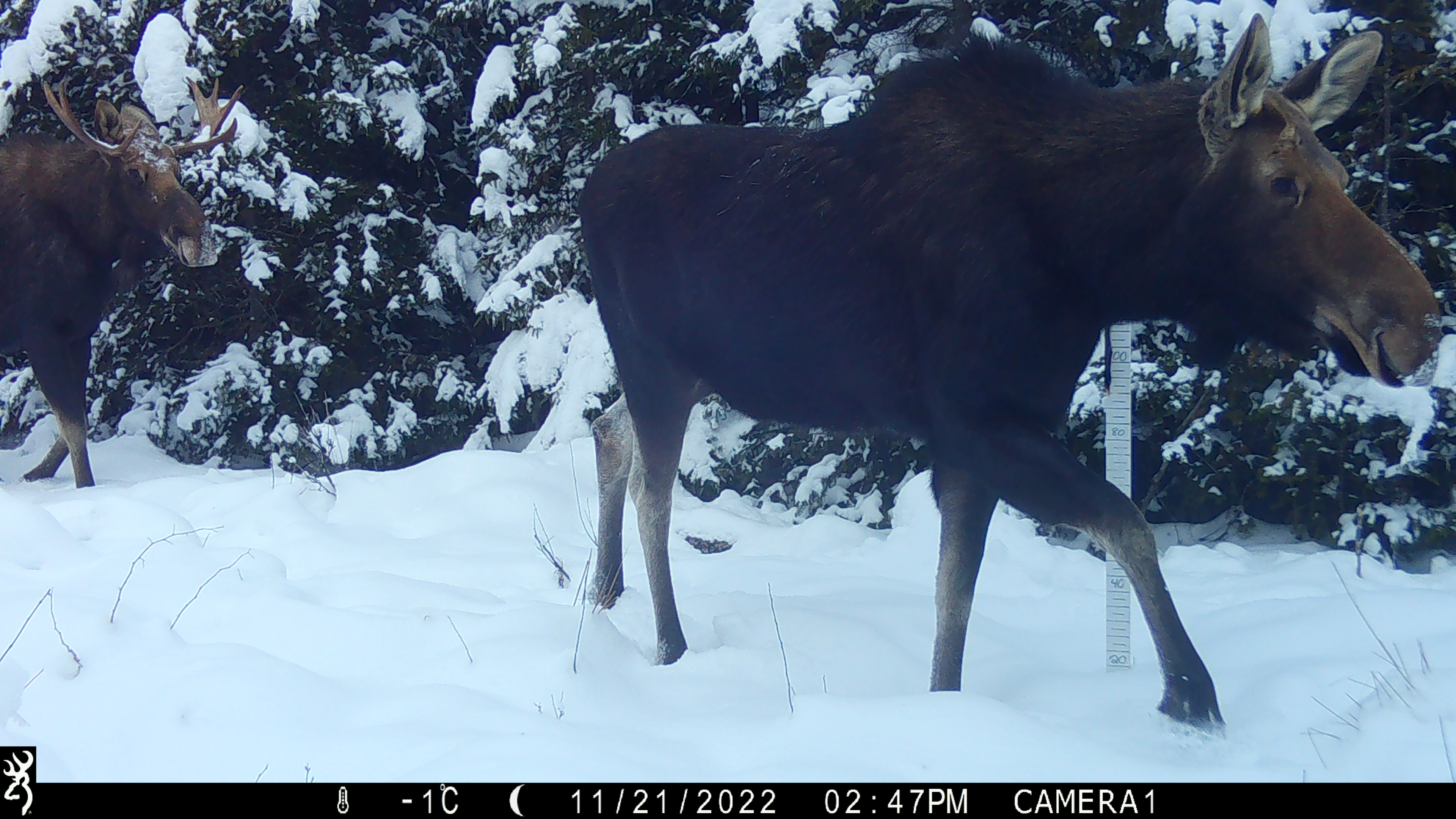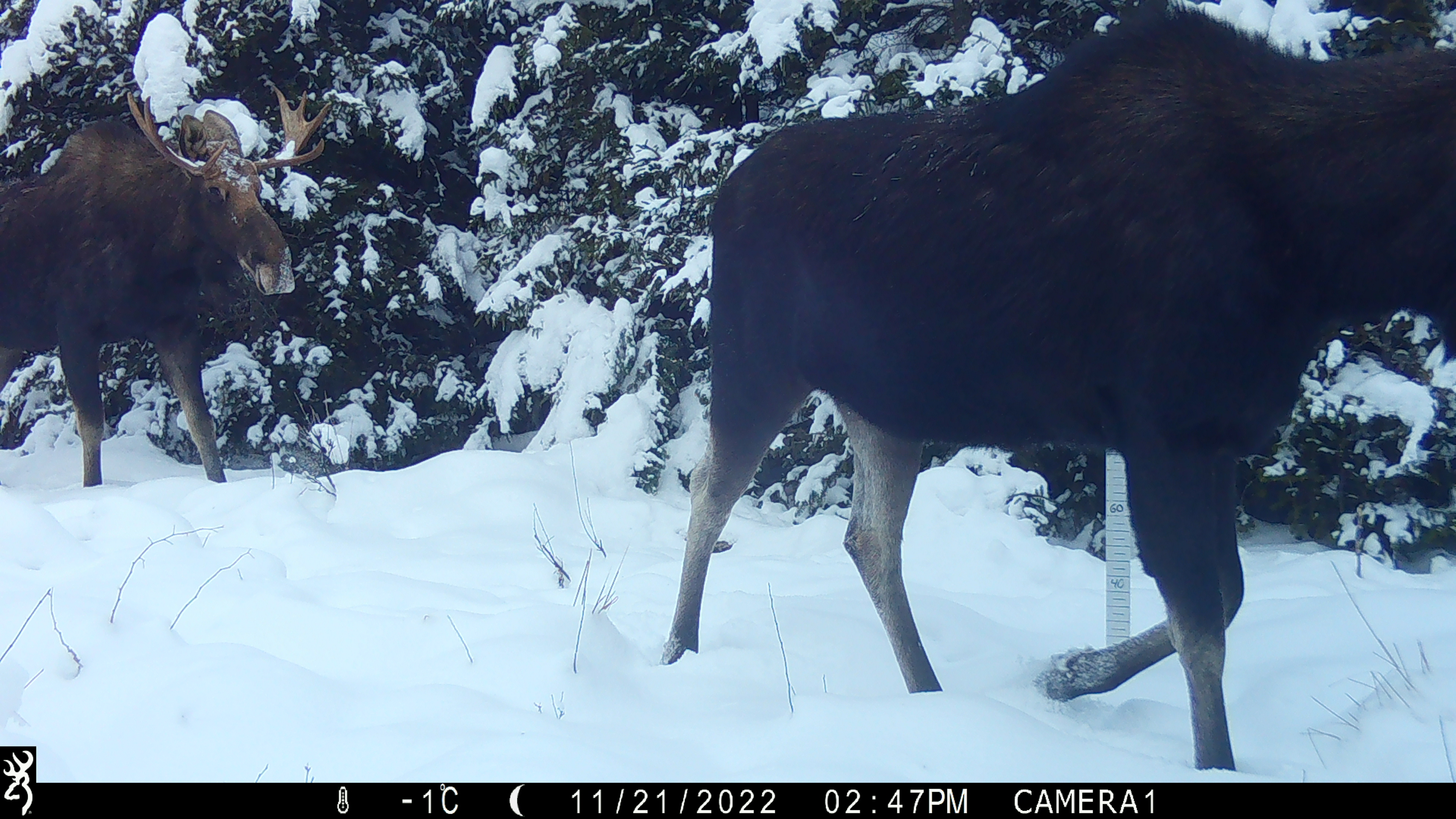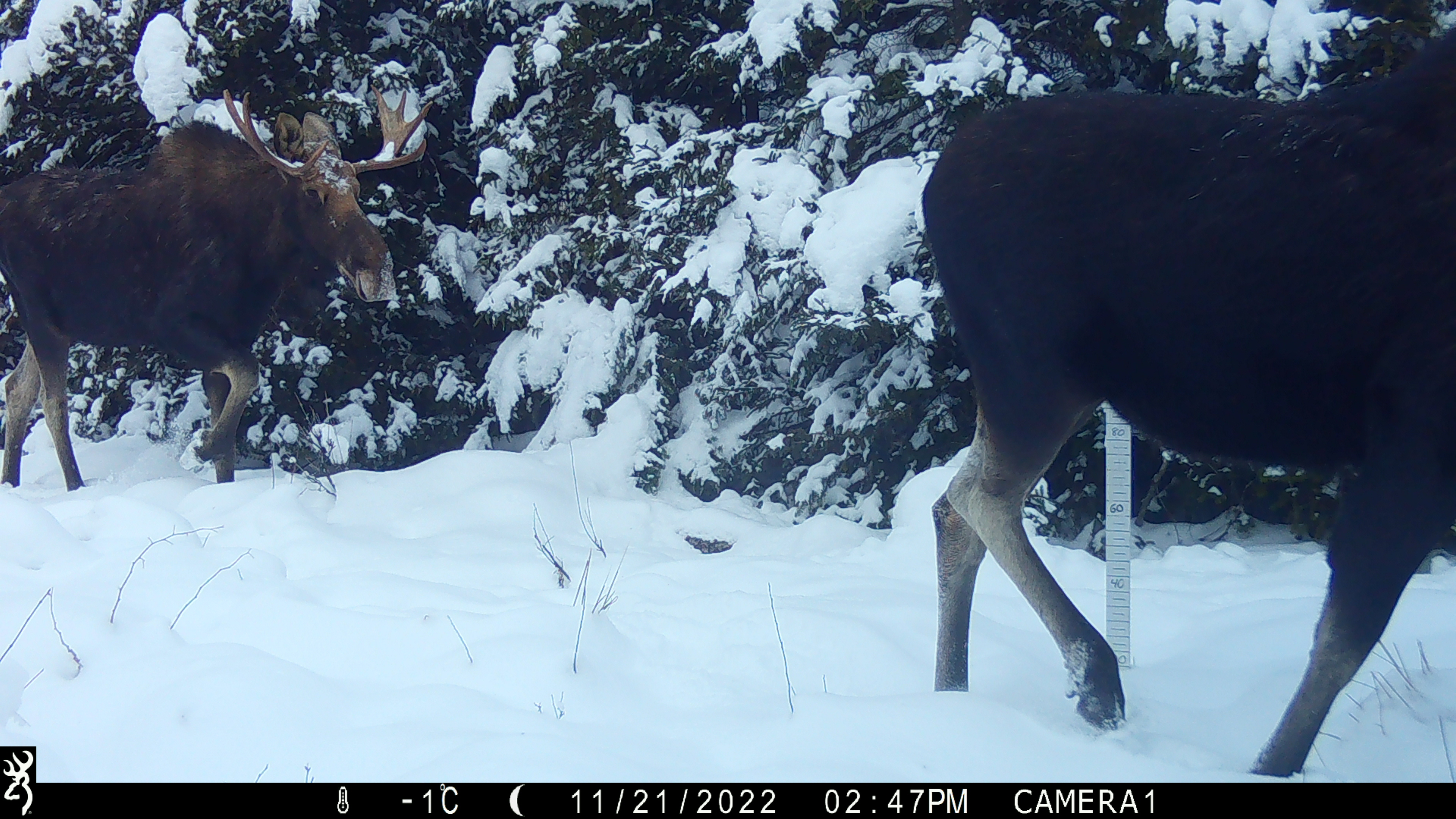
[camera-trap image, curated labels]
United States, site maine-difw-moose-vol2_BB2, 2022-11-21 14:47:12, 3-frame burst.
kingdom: Animalia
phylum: Chordata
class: Mammalia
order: Artiodactyla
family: Cervidae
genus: Alces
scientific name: Alces alces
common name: moose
Moose (Alces alces).